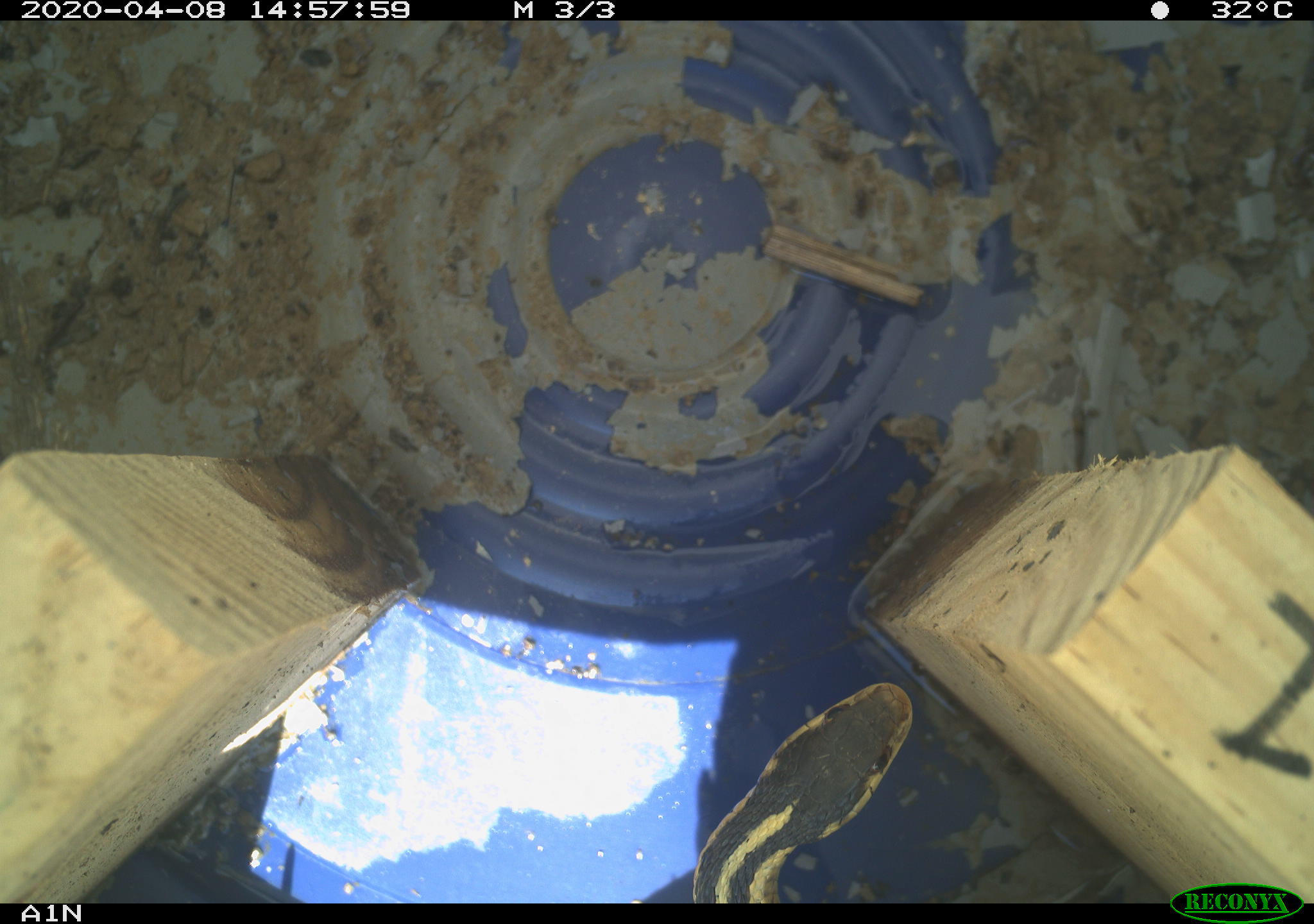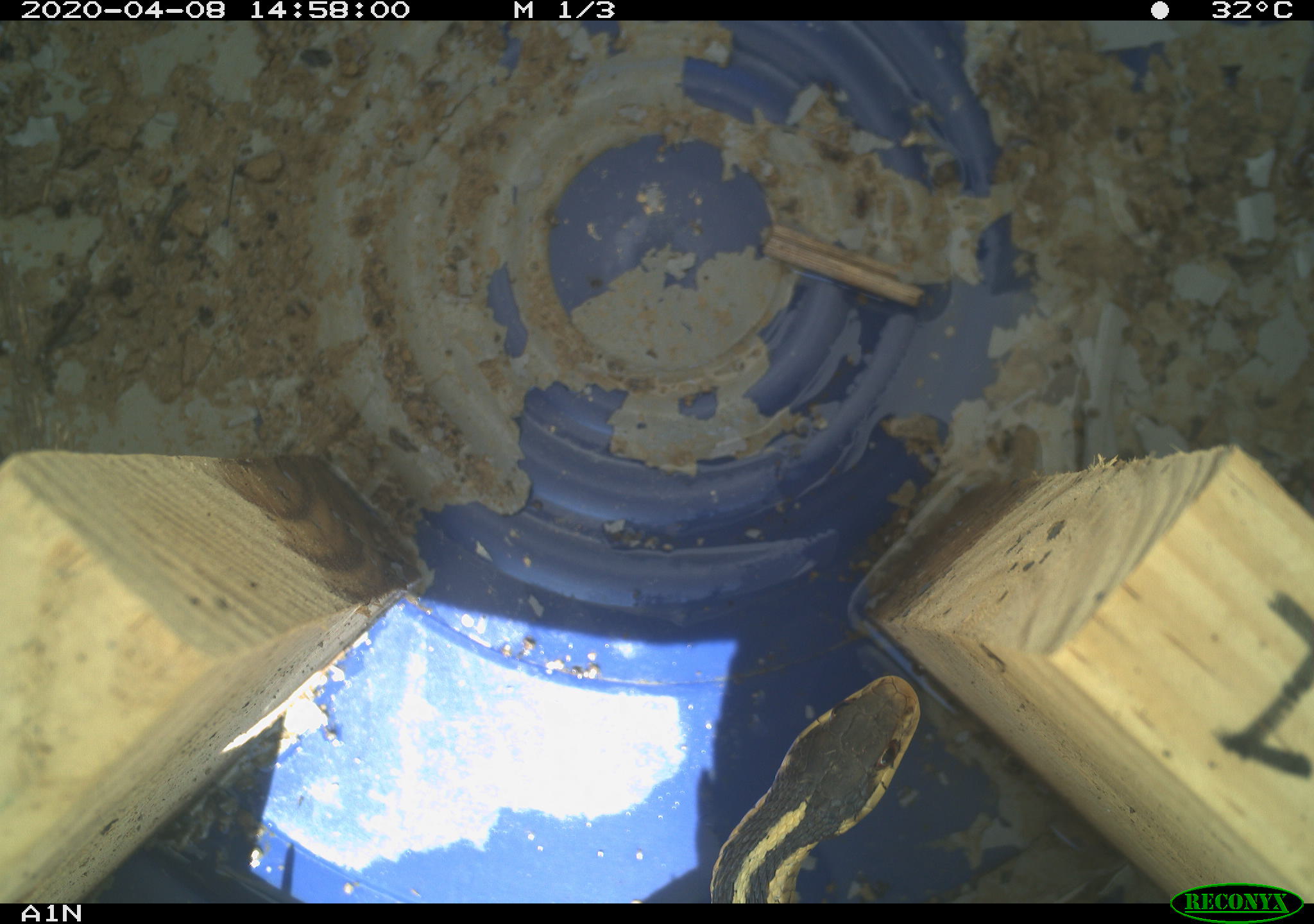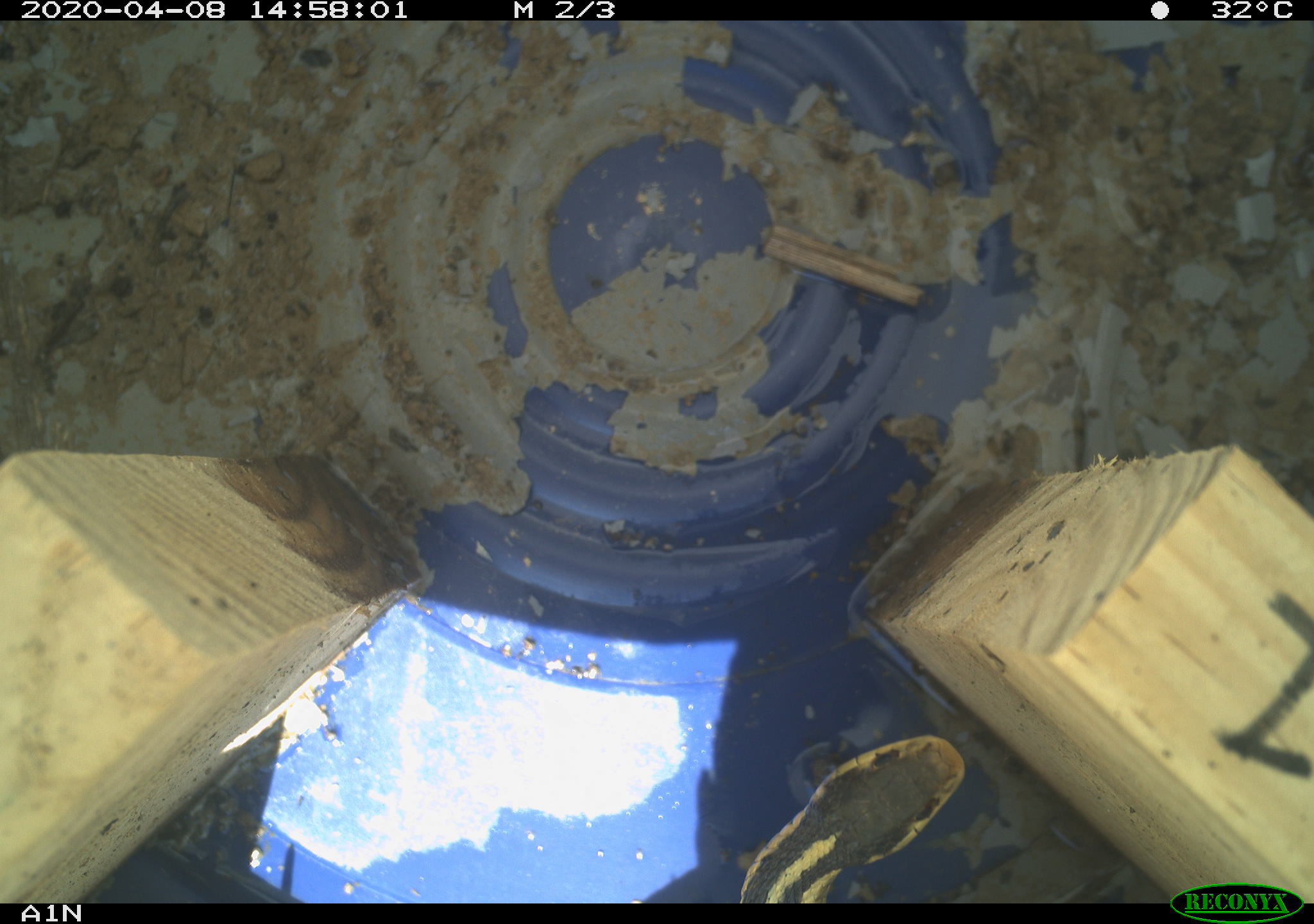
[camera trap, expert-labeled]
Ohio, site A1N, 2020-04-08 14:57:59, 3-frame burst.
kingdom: Animalia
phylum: Chordata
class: Reptilia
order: Squamata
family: Colubridae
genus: Thamnophis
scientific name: Thamnophis sirtalis sirtalis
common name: eastern gartersnake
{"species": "eastern gartersnake (Thamnophis sirtalis sirtalis)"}